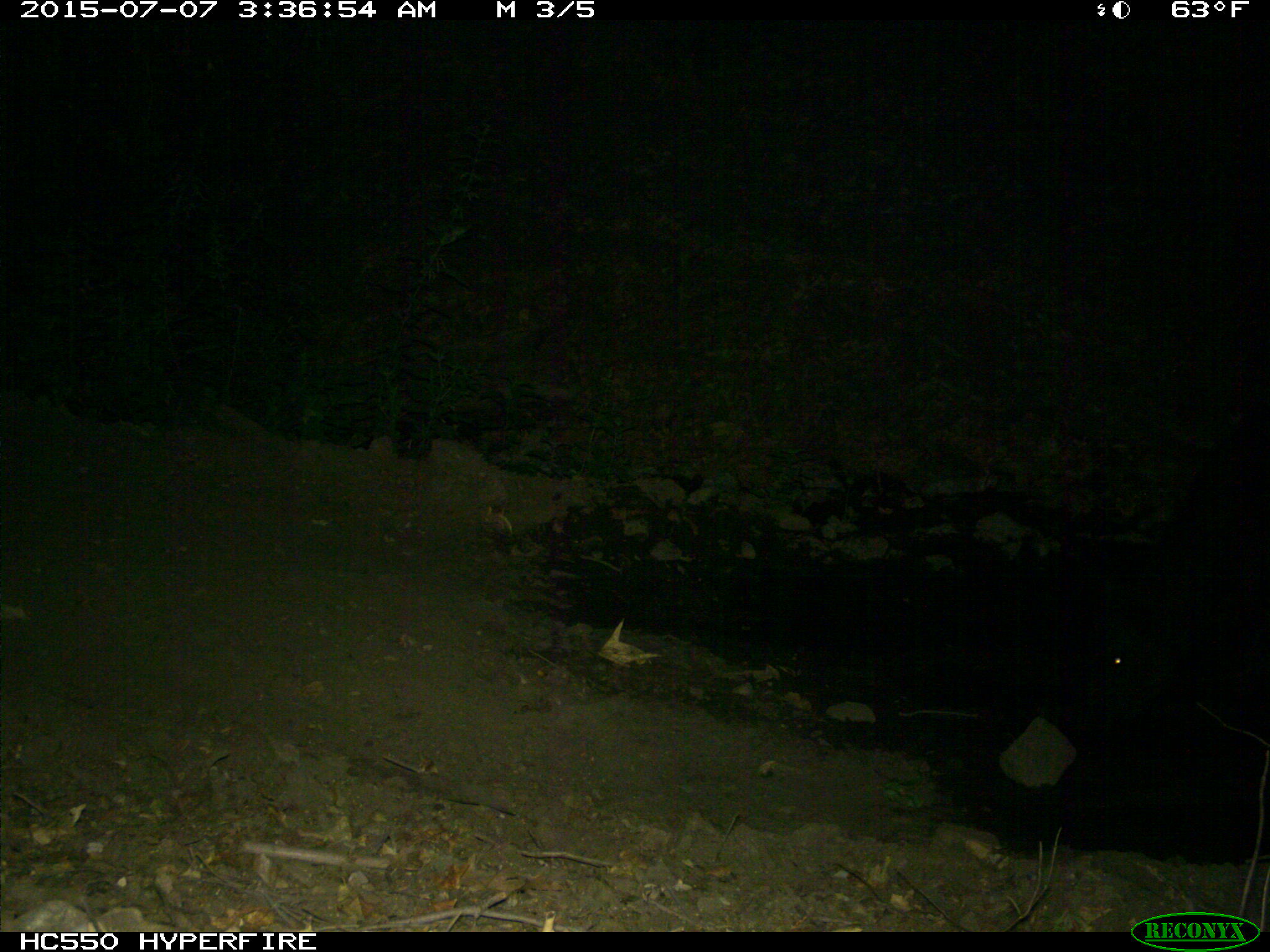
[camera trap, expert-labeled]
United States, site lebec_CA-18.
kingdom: Animalia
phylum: Chordata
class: Mammalia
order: Artiodactyla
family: Bovidae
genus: Bos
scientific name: Bos taurus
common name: domestic cow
Bos taurus (domestic cow).